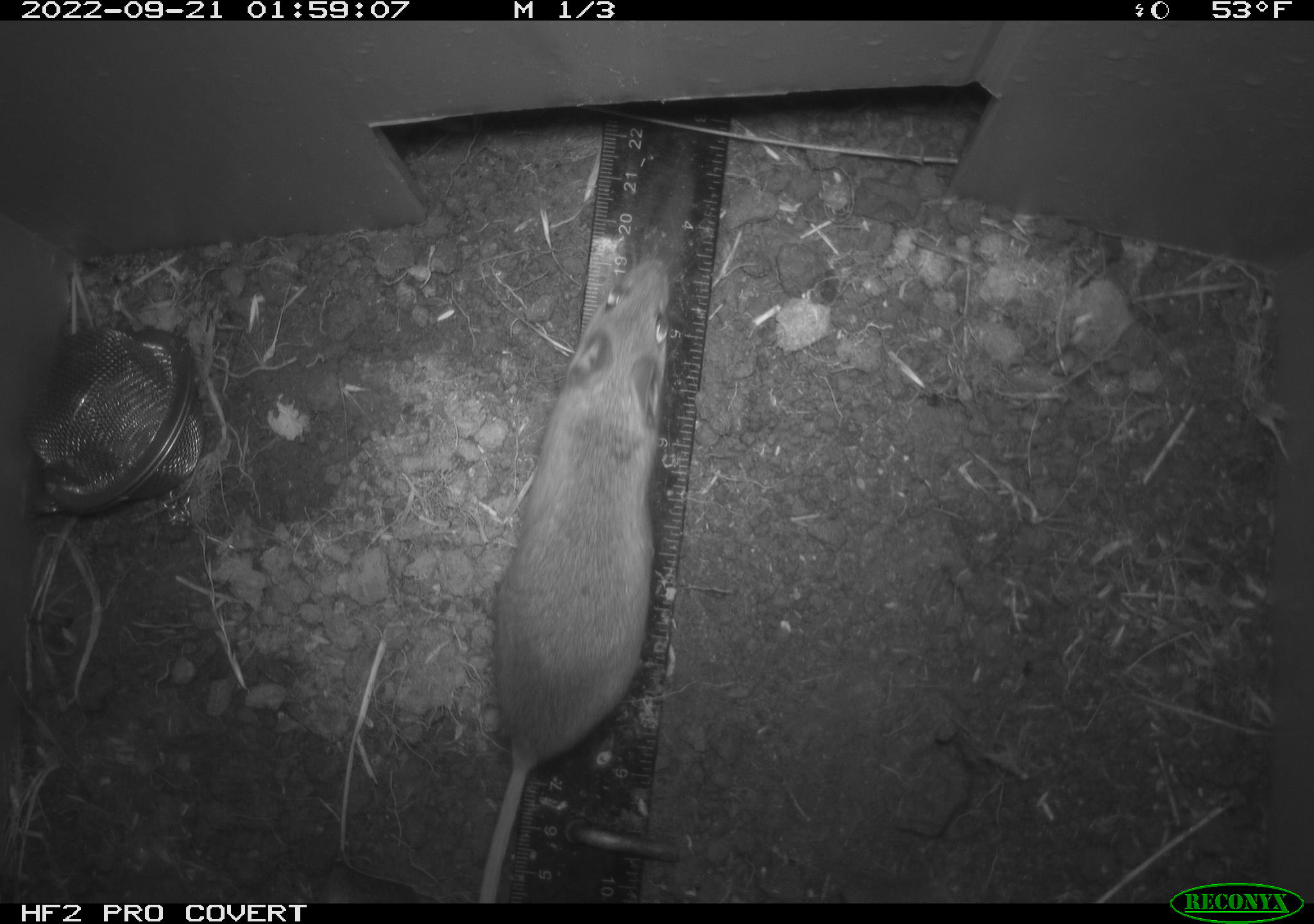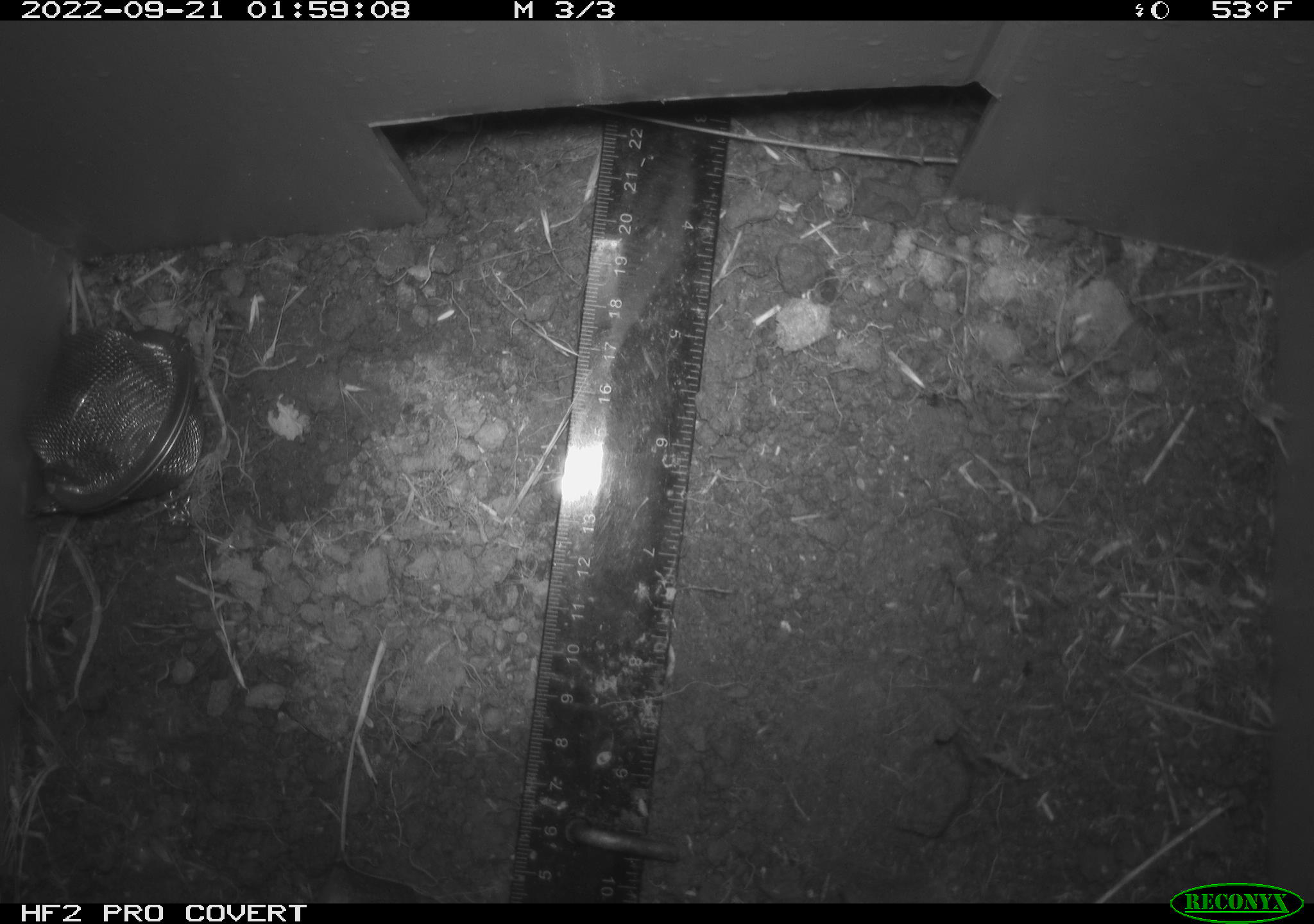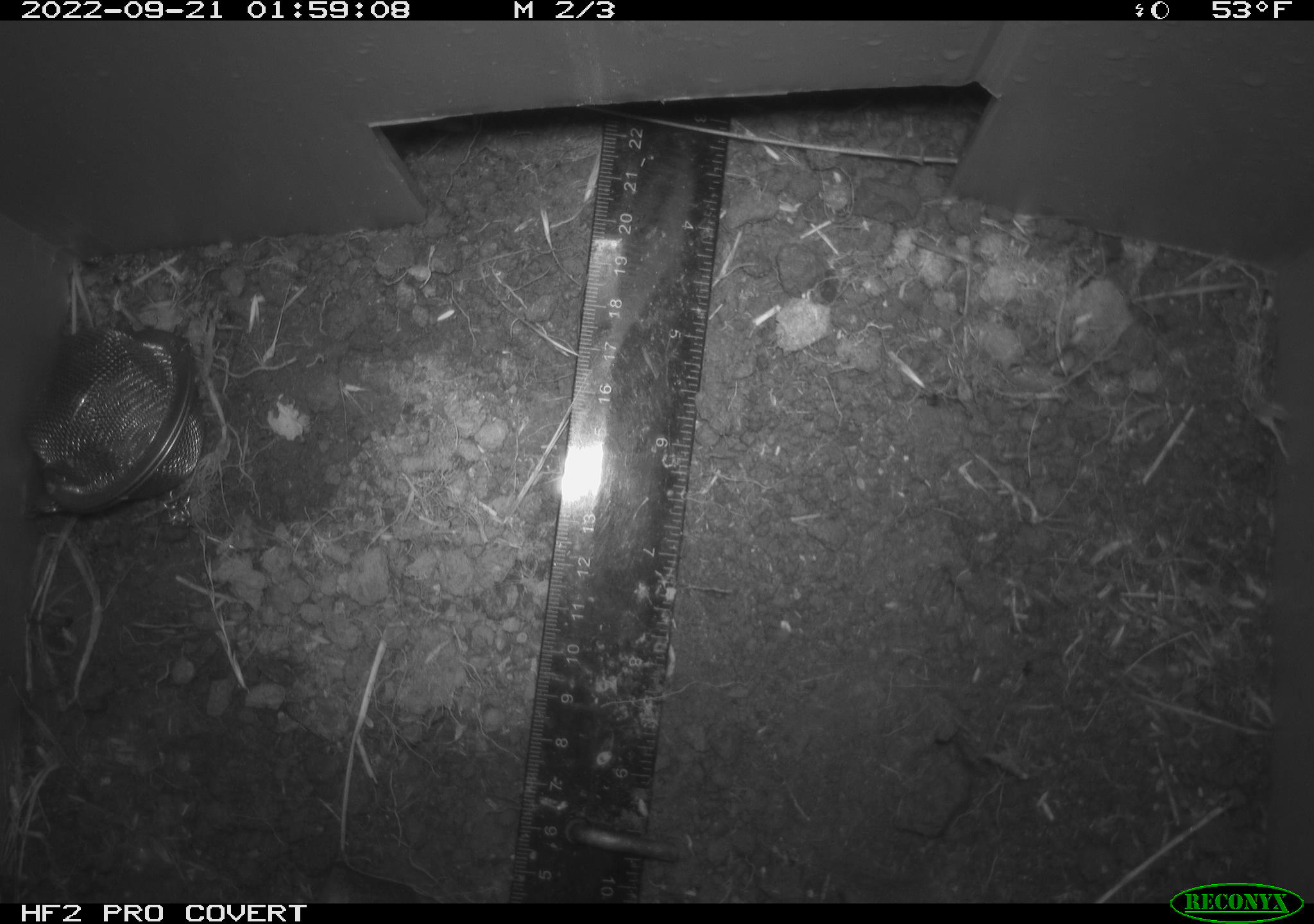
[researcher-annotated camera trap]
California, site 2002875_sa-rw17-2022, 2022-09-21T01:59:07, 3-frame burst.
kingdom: Animalia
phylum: Chordata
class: Mammalia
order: Rodentia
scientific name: Rodentia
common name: mouse species